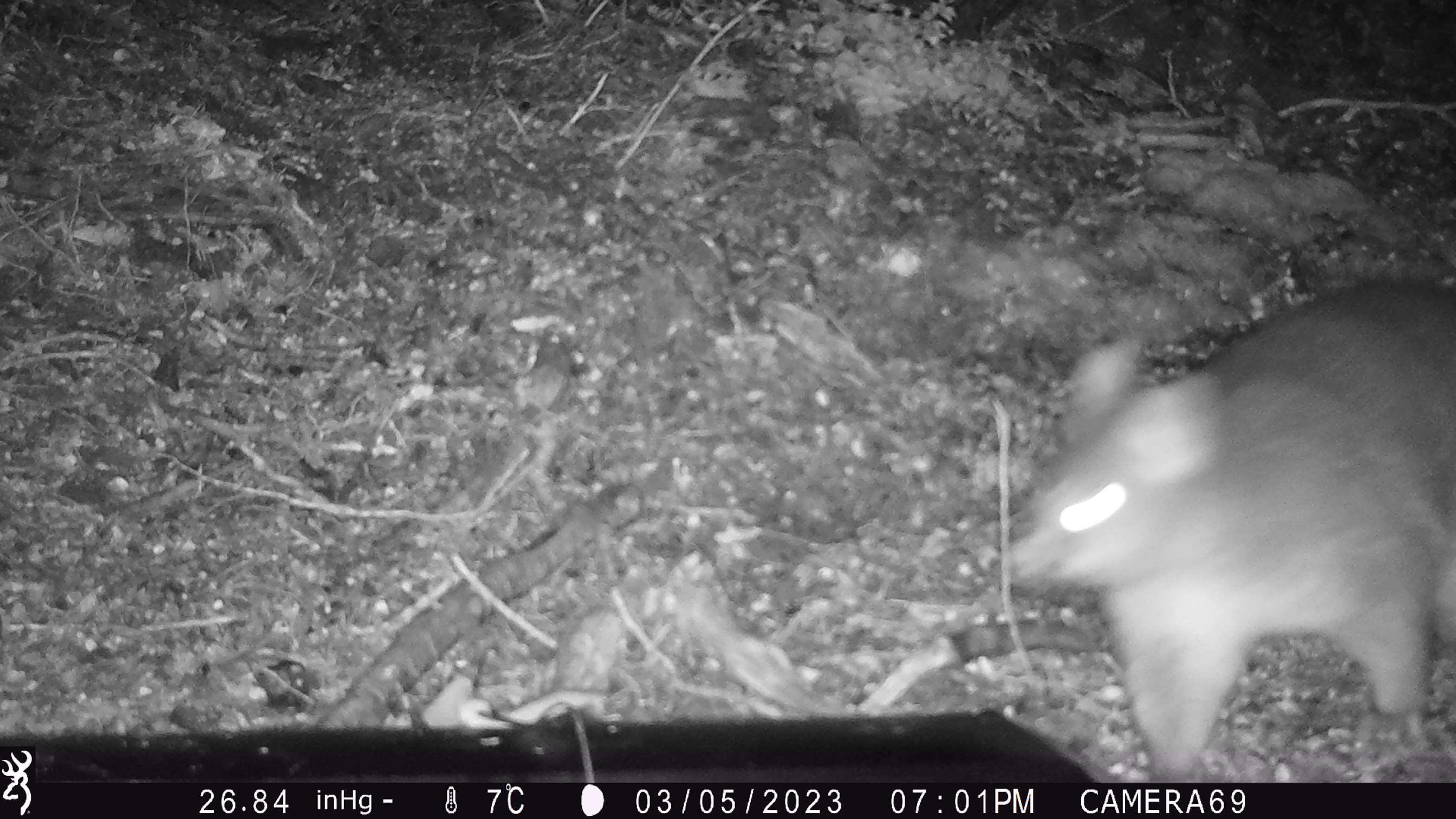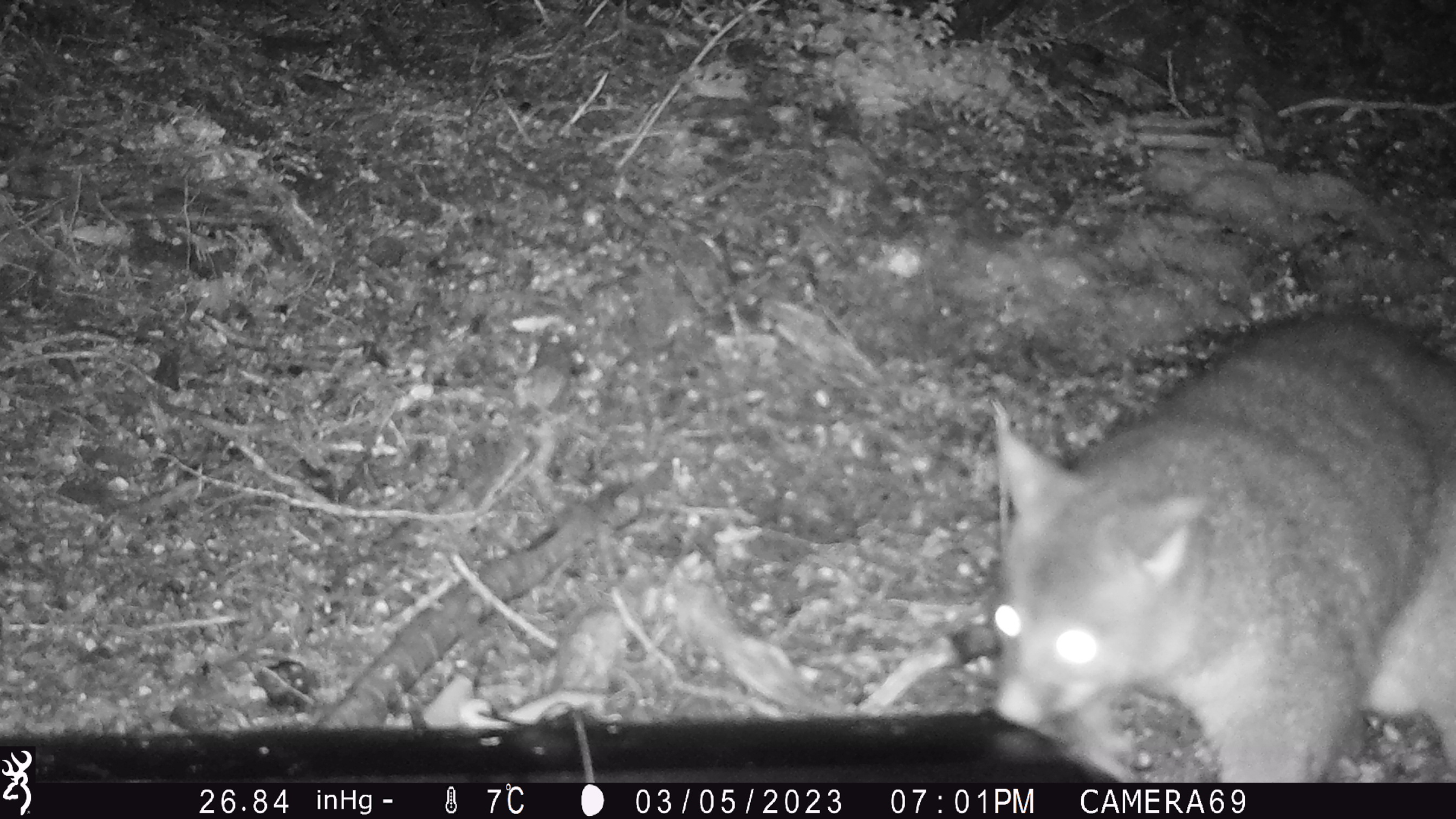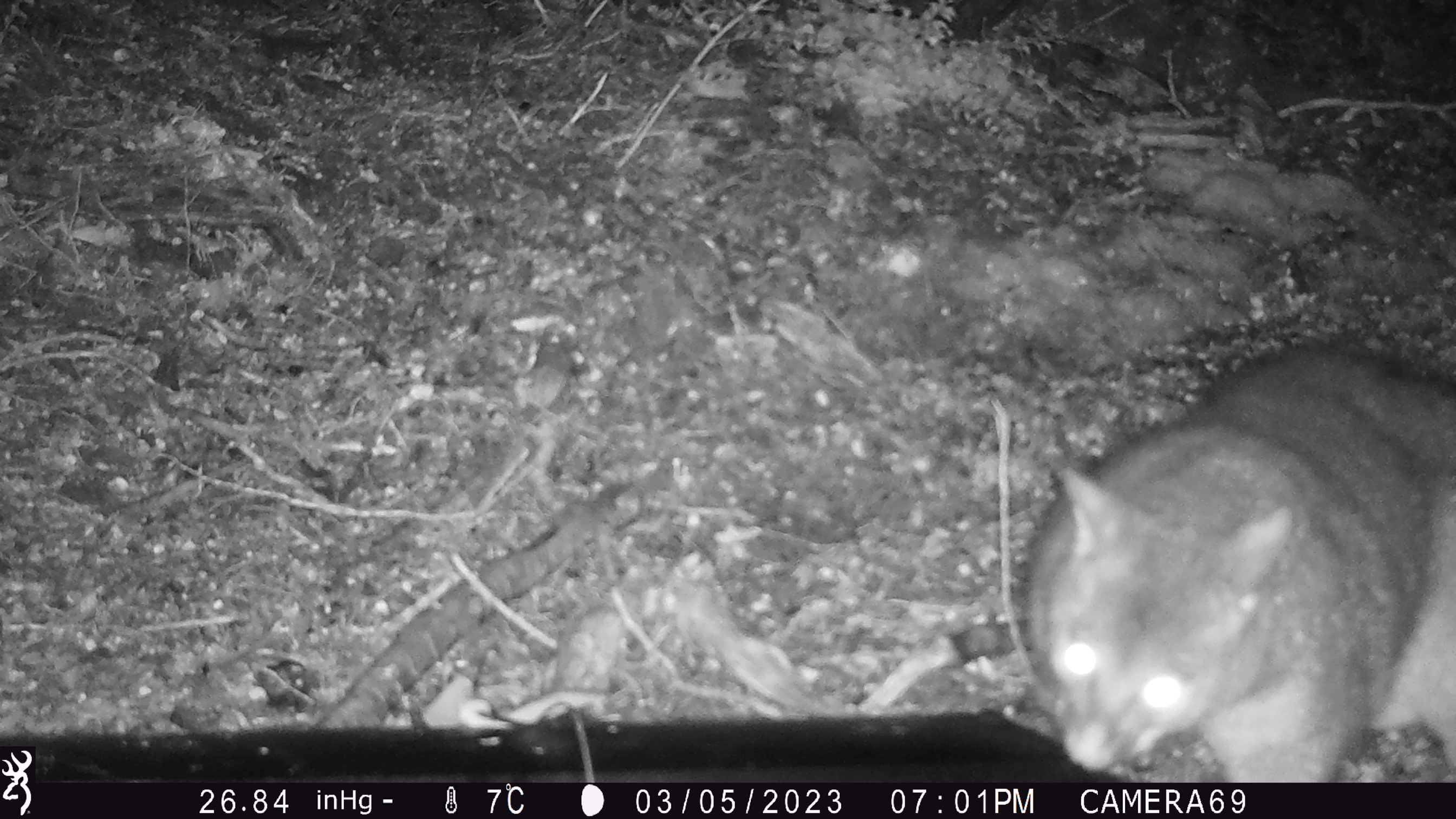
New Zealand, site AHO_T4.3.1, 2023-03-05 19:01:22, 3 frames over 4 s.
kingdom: Animalia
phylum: Chordata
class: Mammalia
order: Carnivora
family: Mustelidae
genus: Mustela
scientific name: Mustela erminea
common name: stoat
Stoat (Mustela erminea).